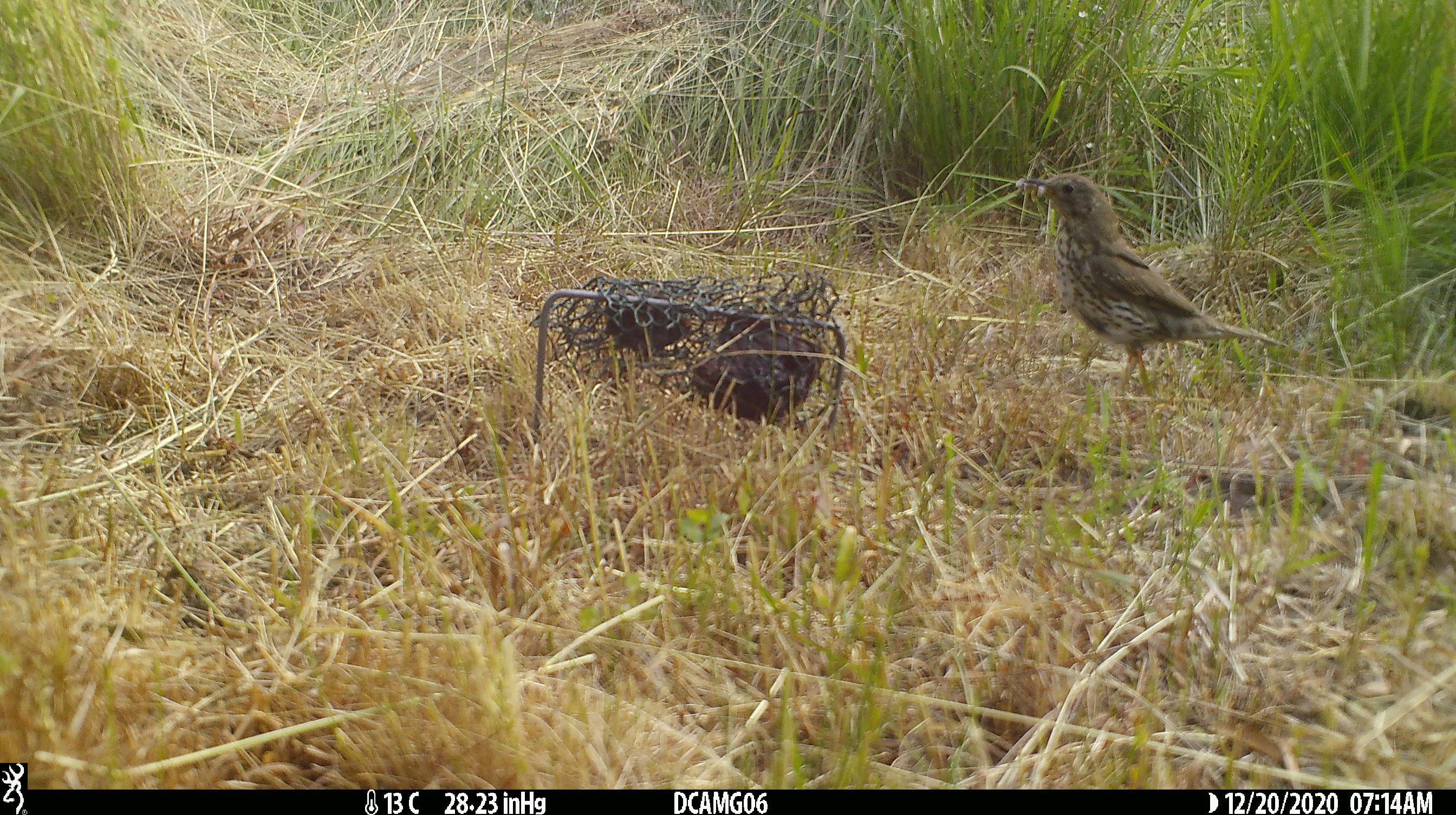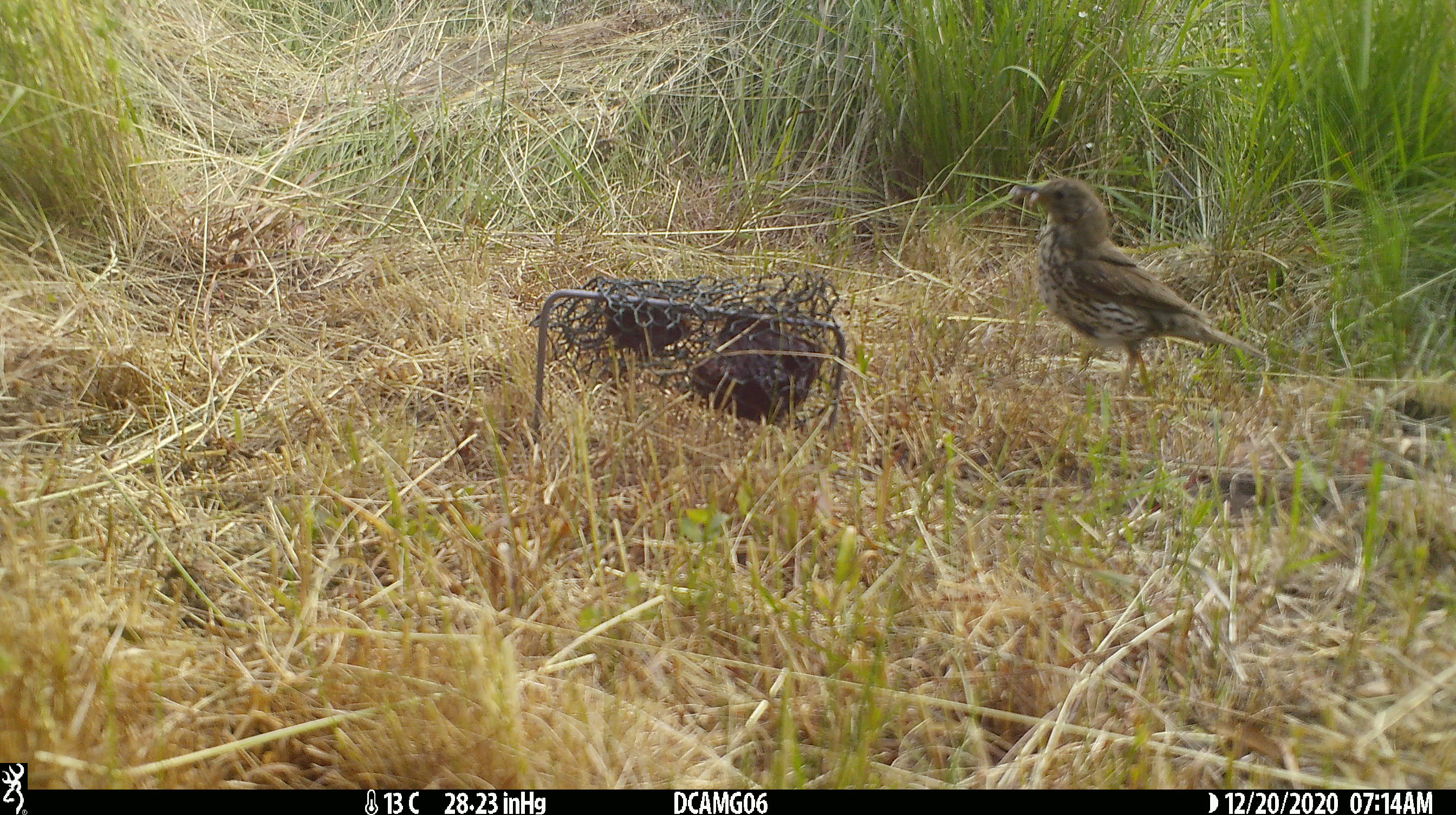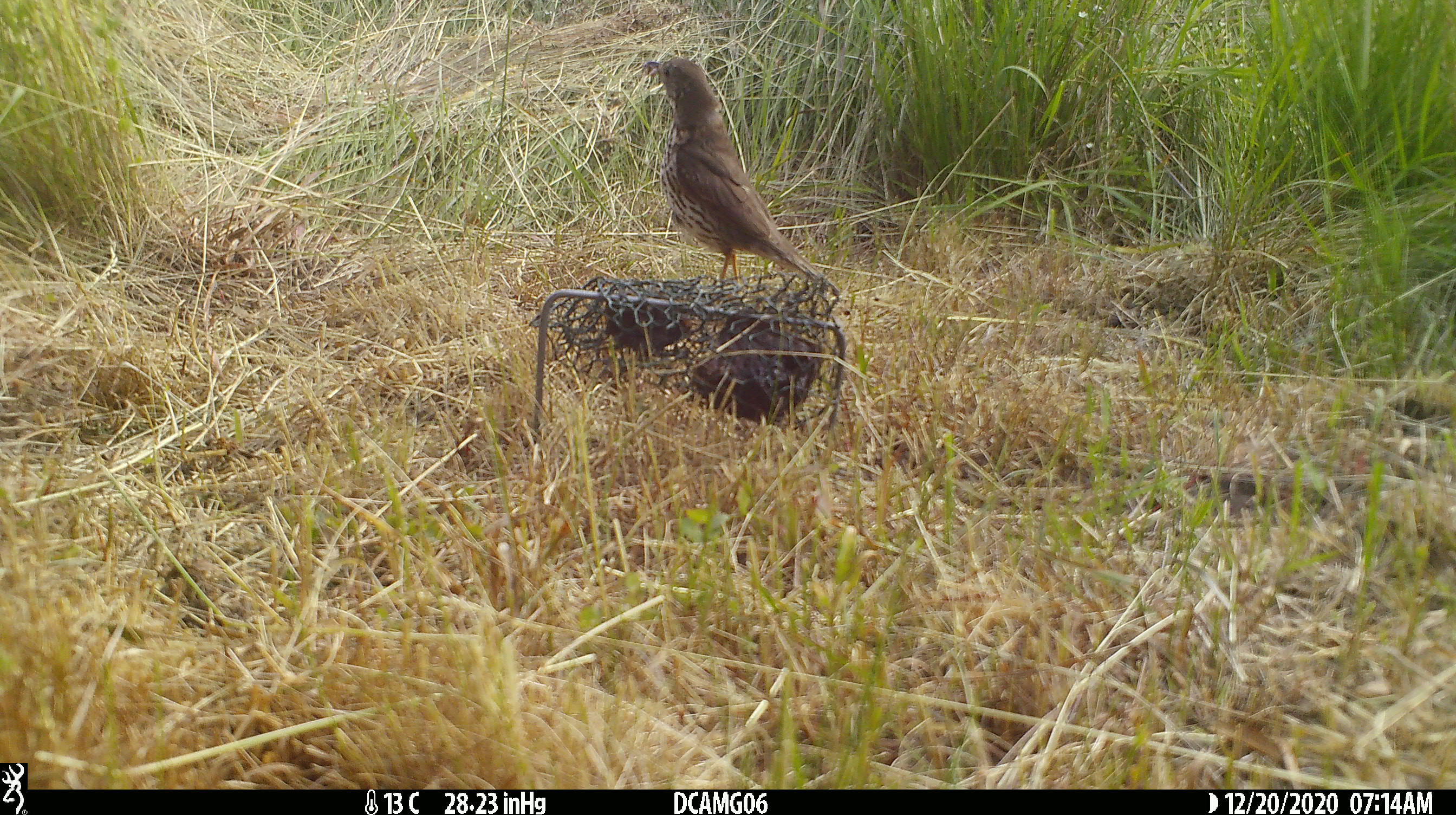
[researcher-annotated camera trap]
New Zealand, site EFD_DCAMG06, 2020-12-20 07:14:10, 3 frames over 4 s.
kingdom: Animalia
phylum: Chordata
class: Aves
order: Passeriformes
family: Turdidae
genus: Turdus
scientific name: Turdus philomelos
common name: song thrush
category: thrush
Thrush (song thrush) (Turdus philomelos).